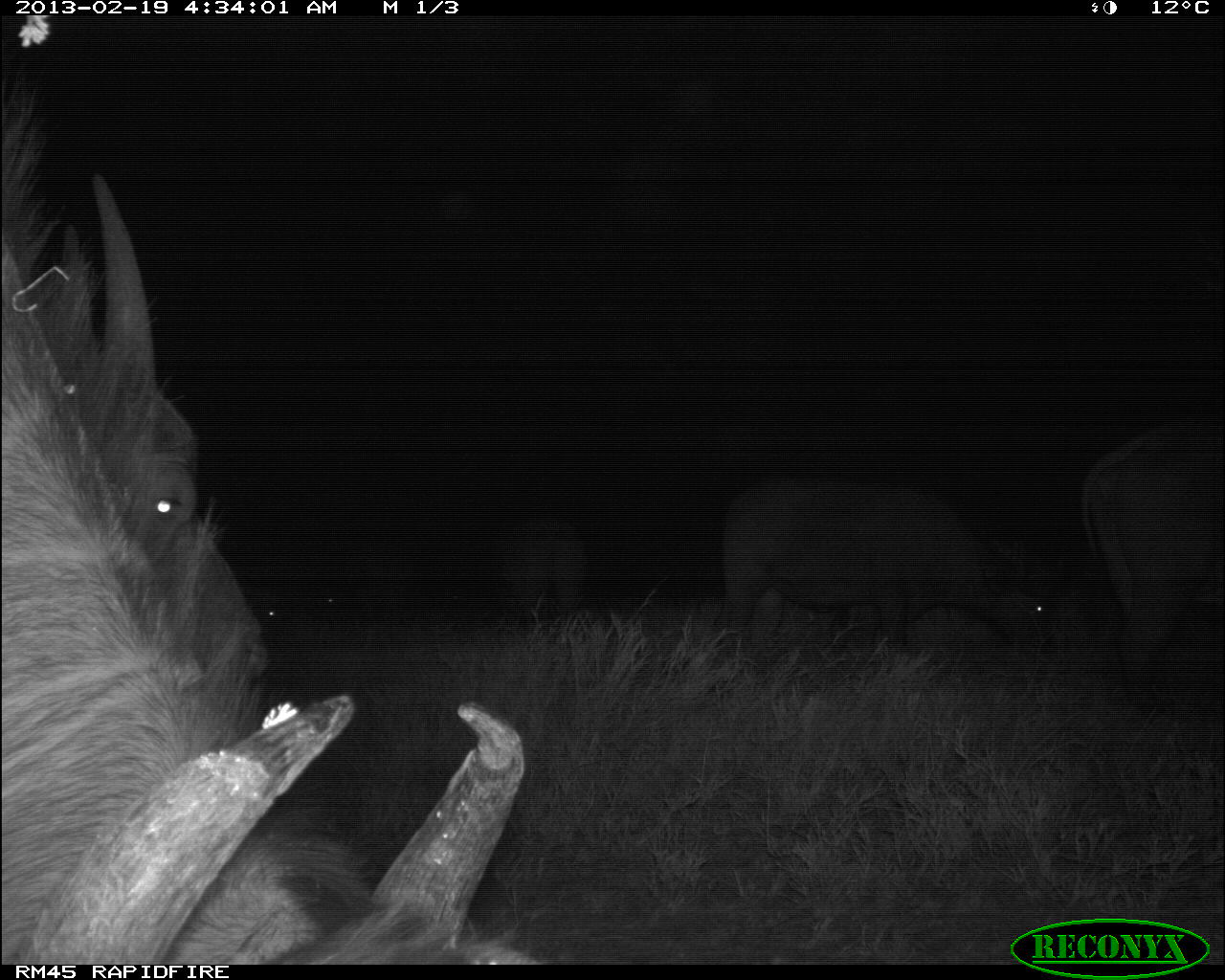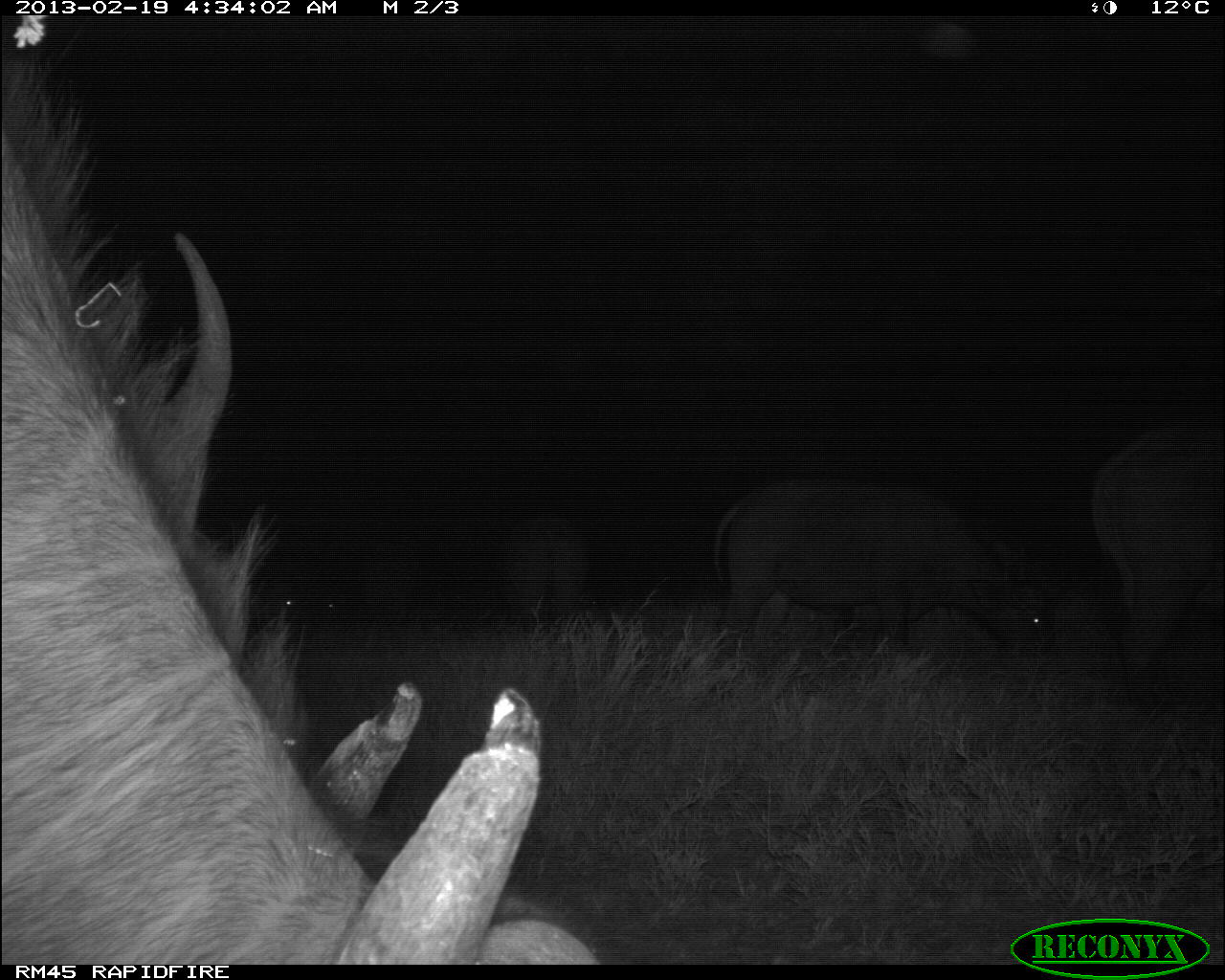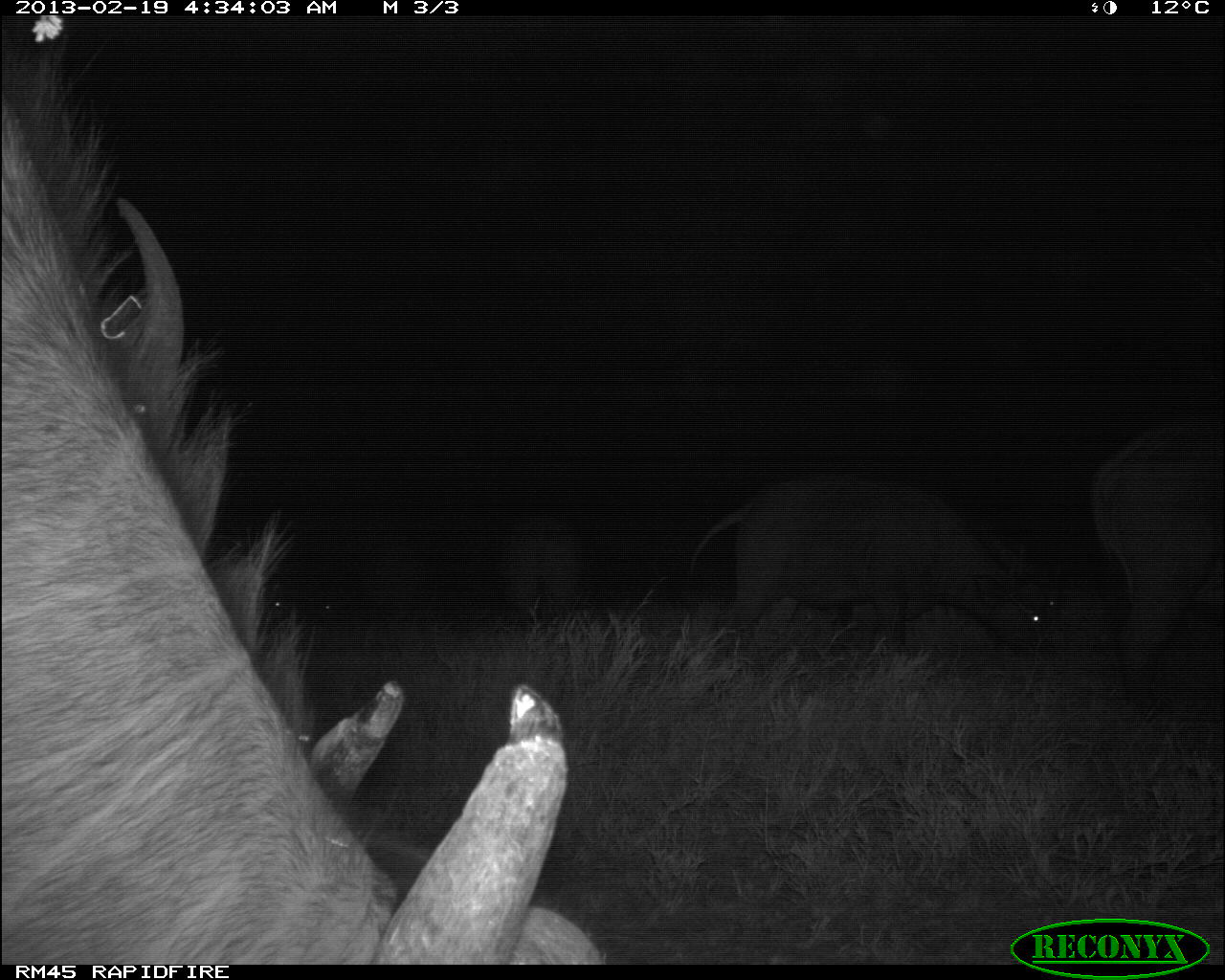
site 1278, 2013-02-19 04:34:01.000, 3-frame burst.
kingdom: Animalia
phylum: Chordata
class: Mammalia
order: Artiodactyla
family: Bovidae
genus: Syncerus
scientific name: Syncerus caffer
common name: african buffalo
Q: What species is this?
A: Syncerus caffer (african buffalo).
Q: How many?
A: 5.